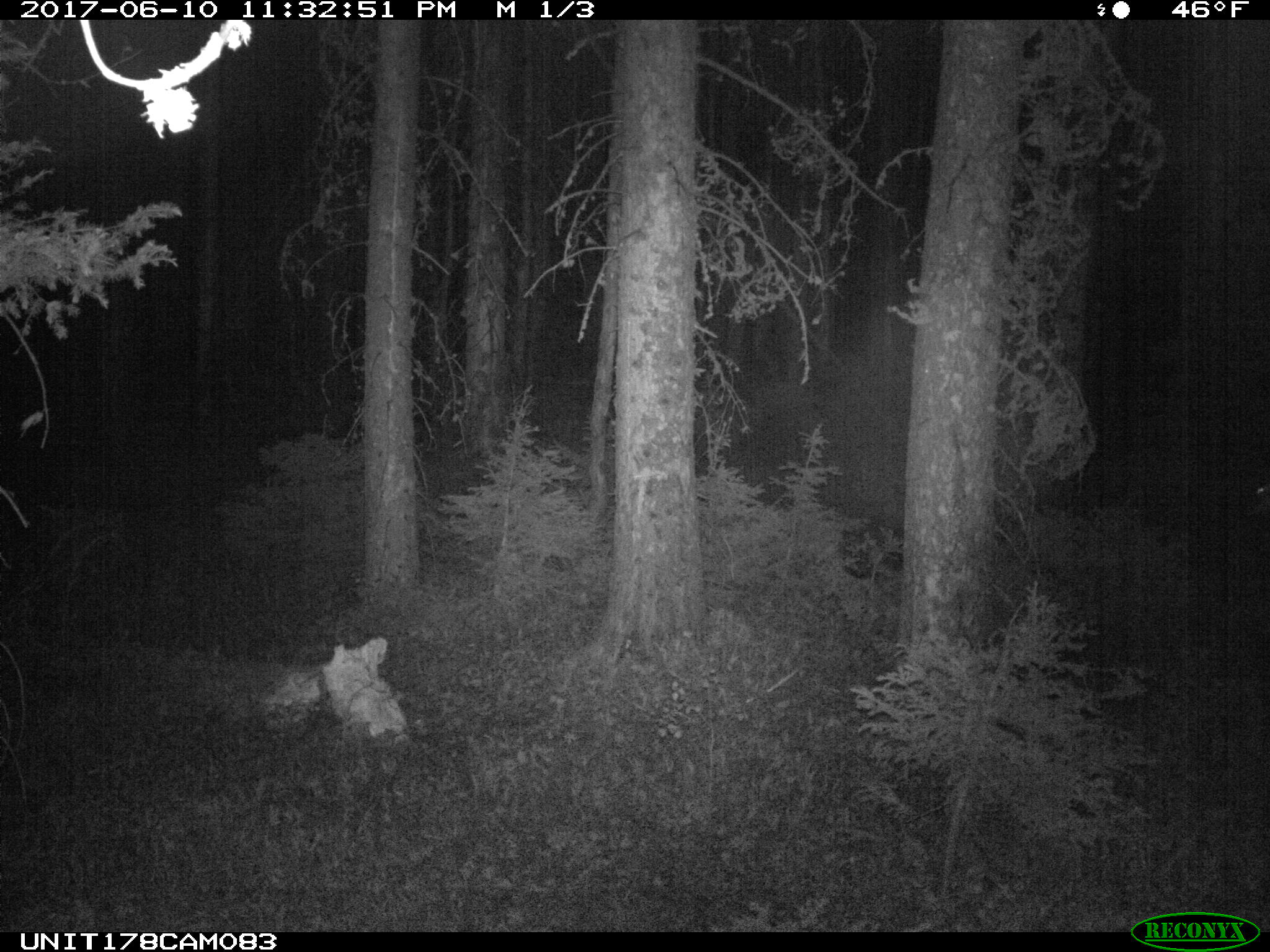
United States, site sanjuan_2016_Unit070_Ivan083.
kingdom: Animalia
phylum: Chordata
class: Mammalia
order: Artiodactyla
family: Cervidae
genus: Odocoileus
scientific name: Odocoileus hemionus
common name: mule deer